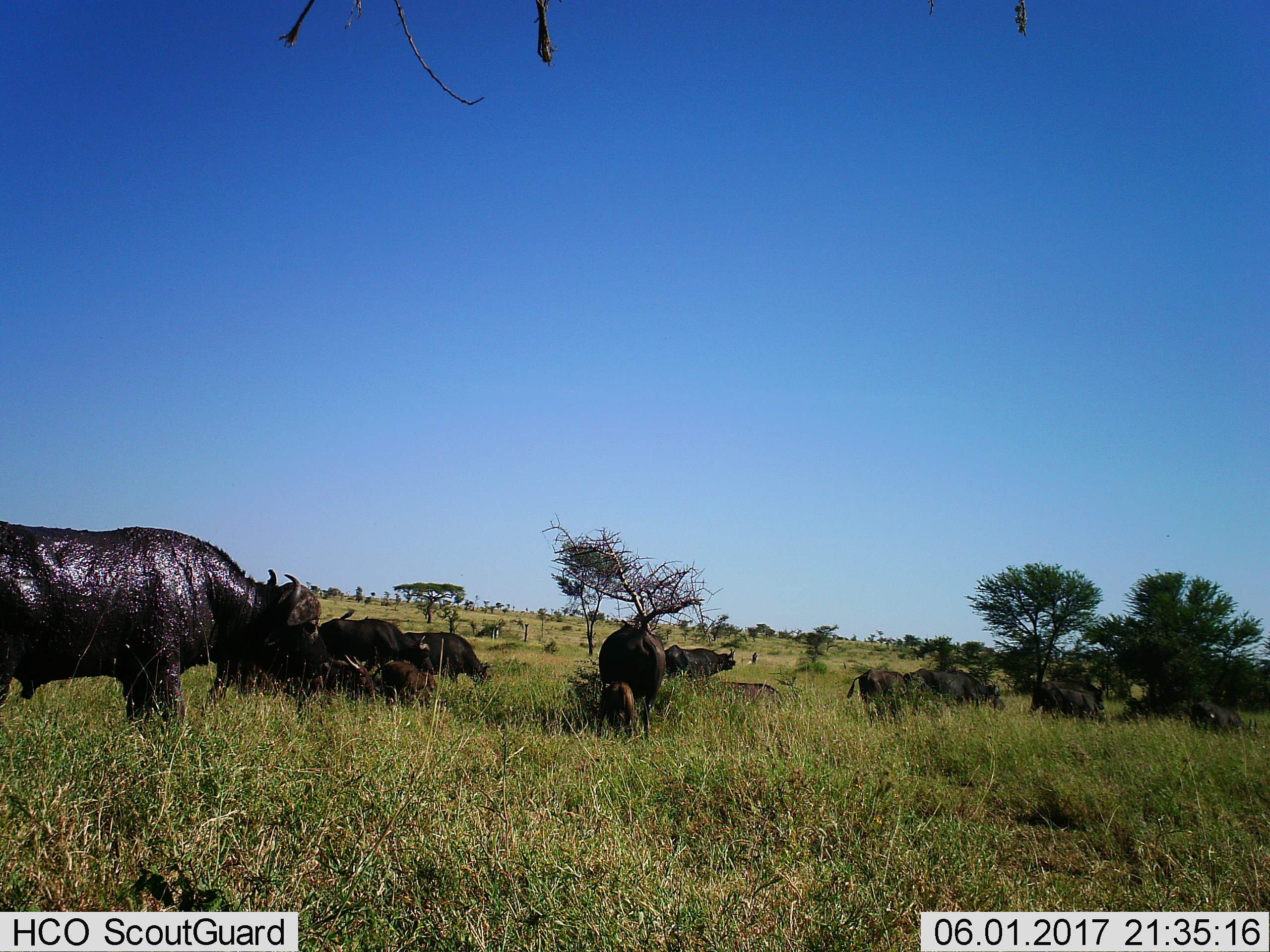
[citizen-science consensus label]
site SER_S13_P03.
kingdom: Animalia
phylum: Chordata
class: Mammalia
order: Artiodactyla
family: Bovidae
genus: Syncerus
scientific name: Syncerus caffer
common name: african buffalo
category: buffalo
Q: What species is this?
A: Buffalo (african buffalo) (Syncerus caffer).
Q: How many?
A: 11-50.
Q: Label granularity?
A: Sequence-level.